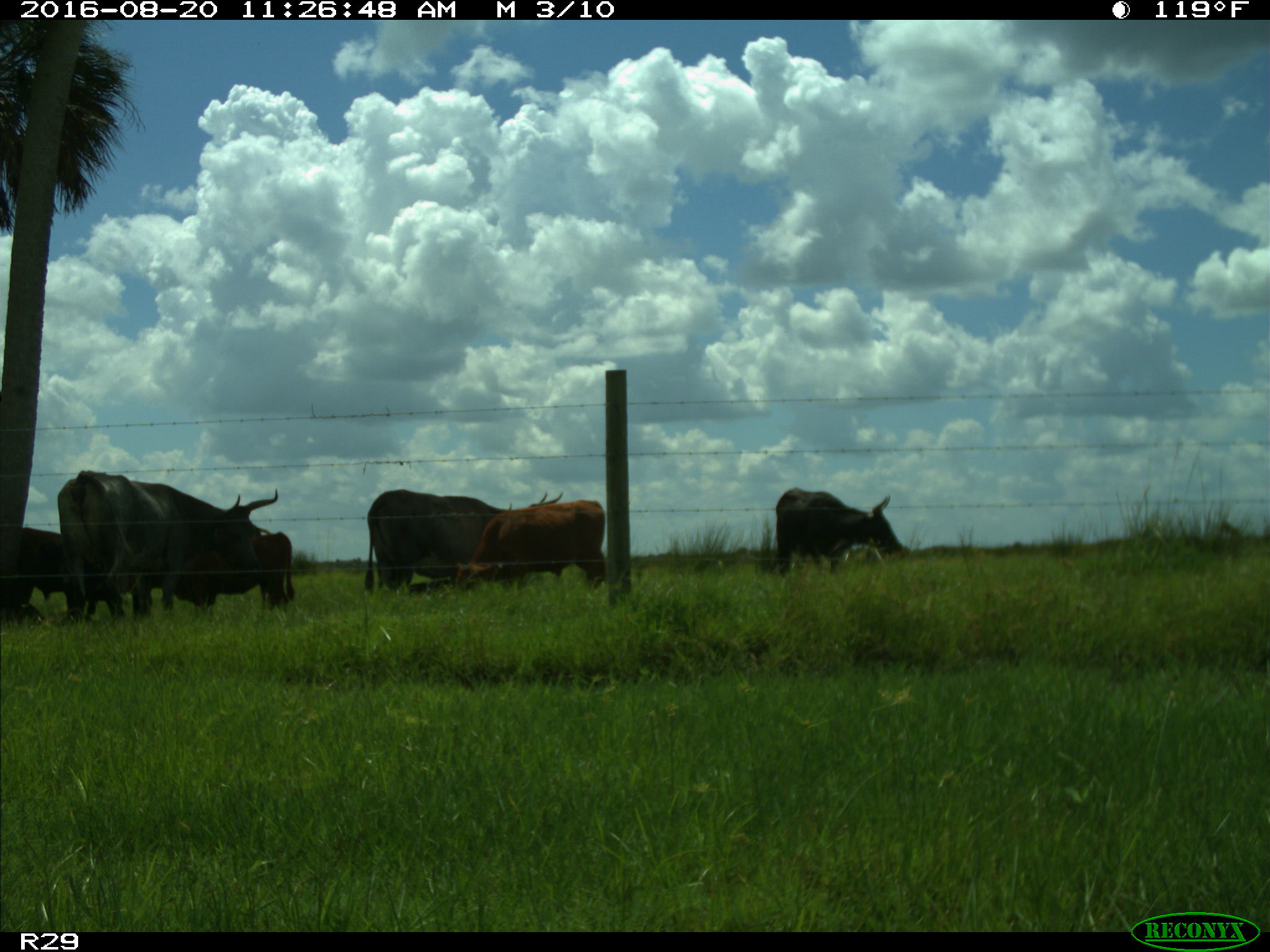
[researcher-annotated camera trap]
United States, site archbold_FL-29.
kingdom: Animalia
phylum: Chordata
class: Mammalia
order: Artiodactyla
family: Bovidae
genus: Bos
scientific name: Bos taurus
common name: domestic cow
Bos taurus (domestic cow).